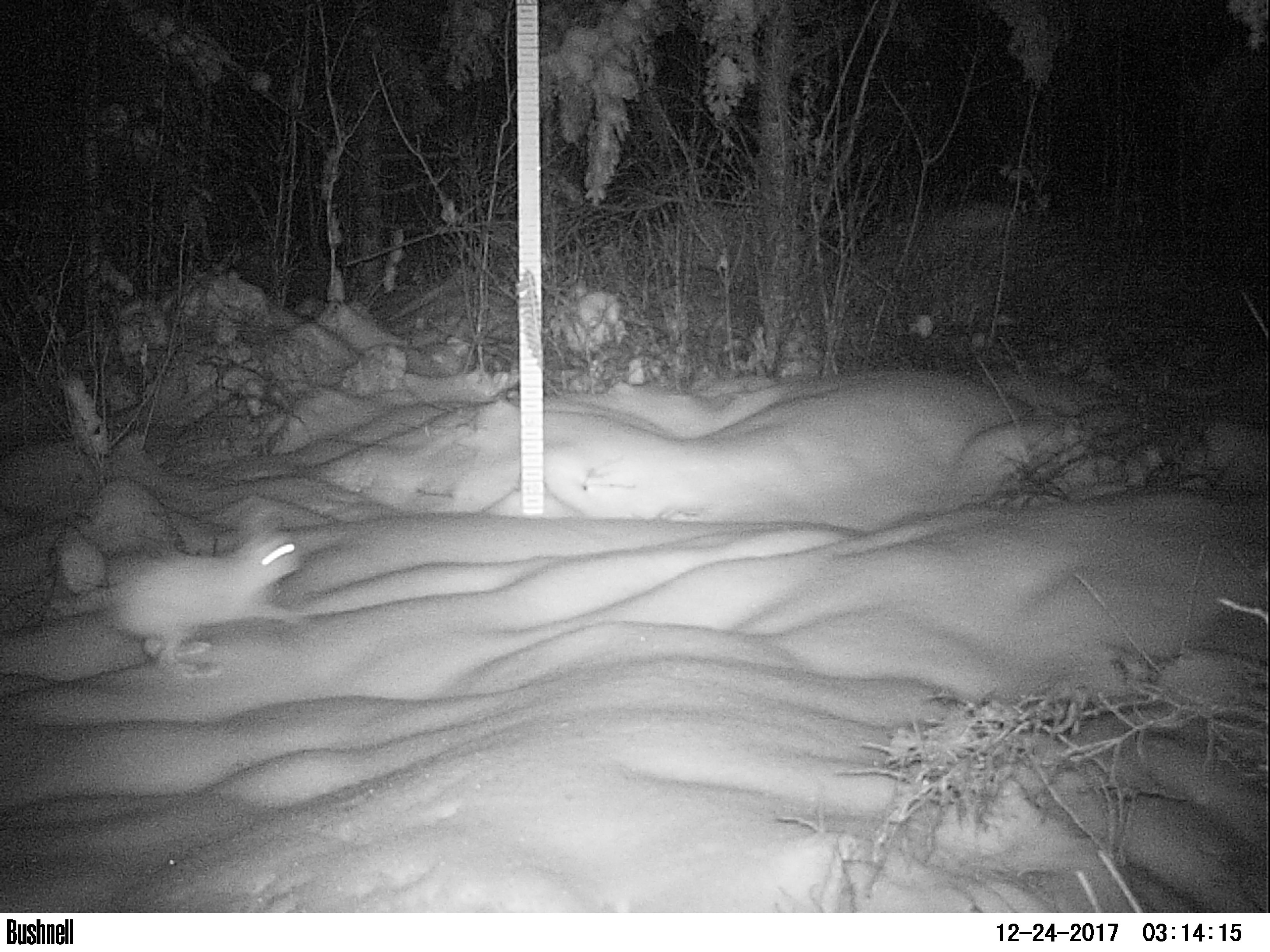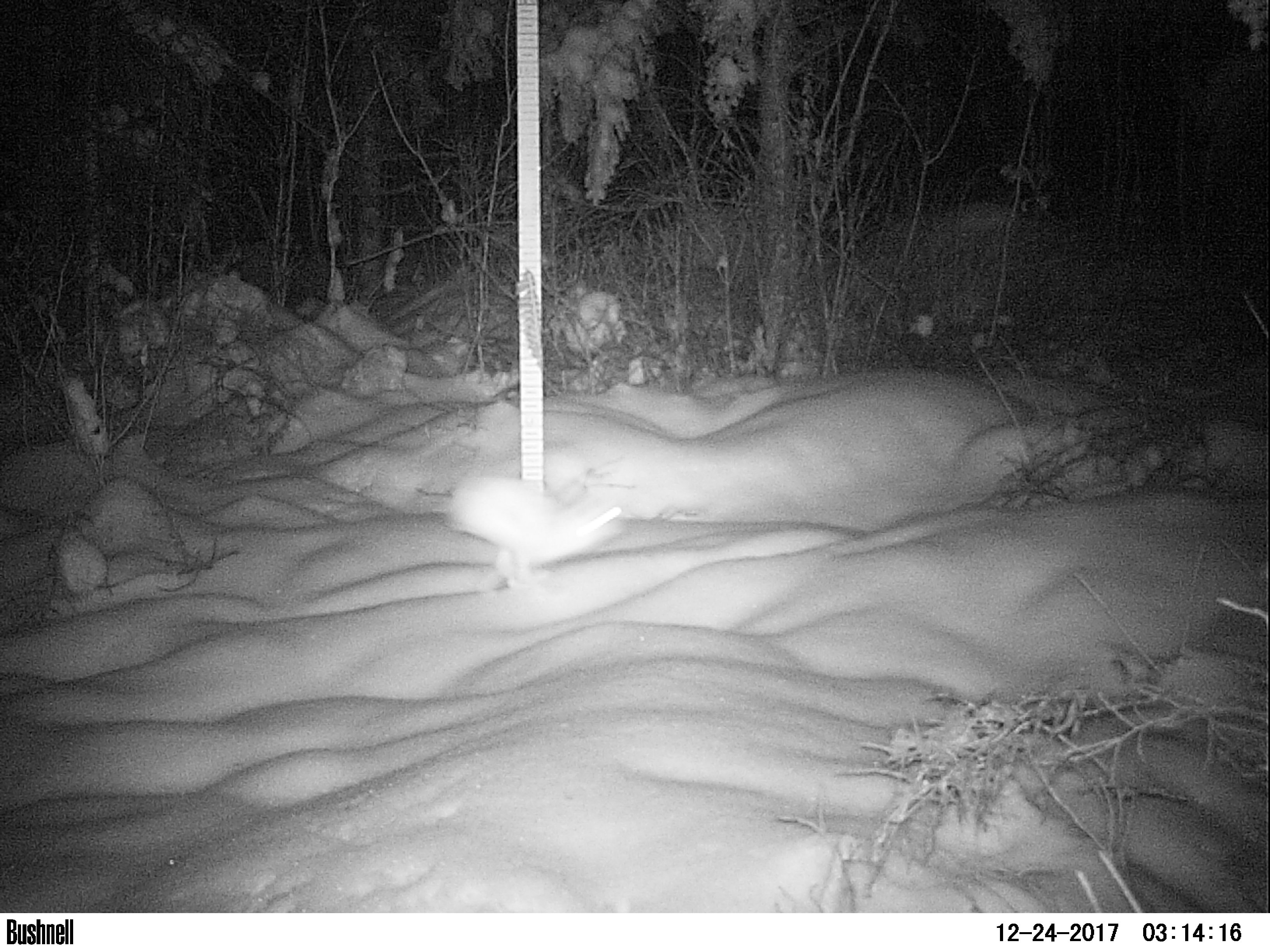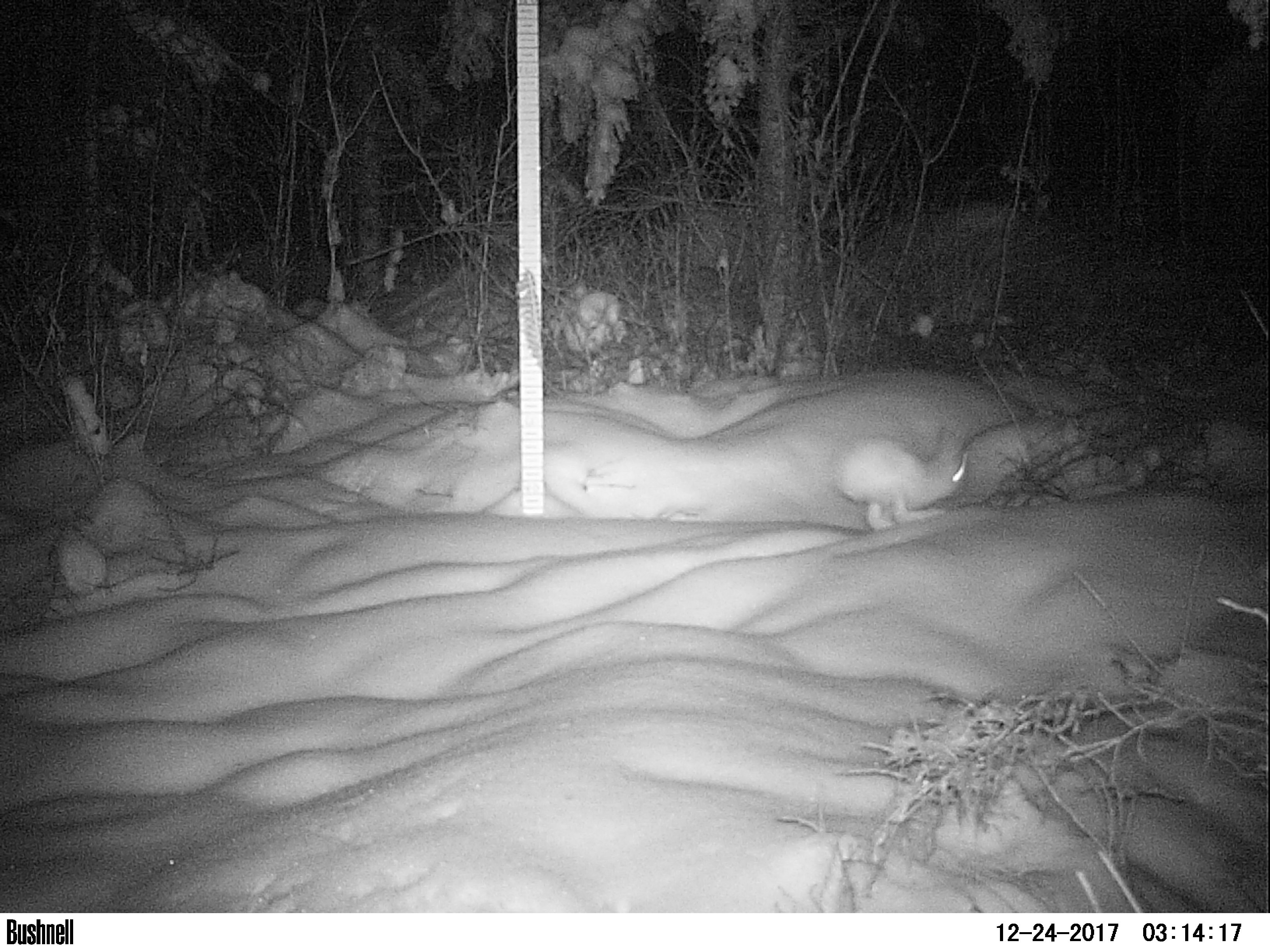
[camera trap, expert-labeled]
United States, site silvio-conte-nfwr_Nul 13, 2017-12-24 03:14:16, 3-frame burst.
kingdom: Animalia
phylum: Chordata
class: Mammalia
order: Lagomorpha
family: Leporidae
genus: Lepus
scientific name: Lepus americanus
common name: snowshoe hare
Snowshoe hare (Lepus americanus).